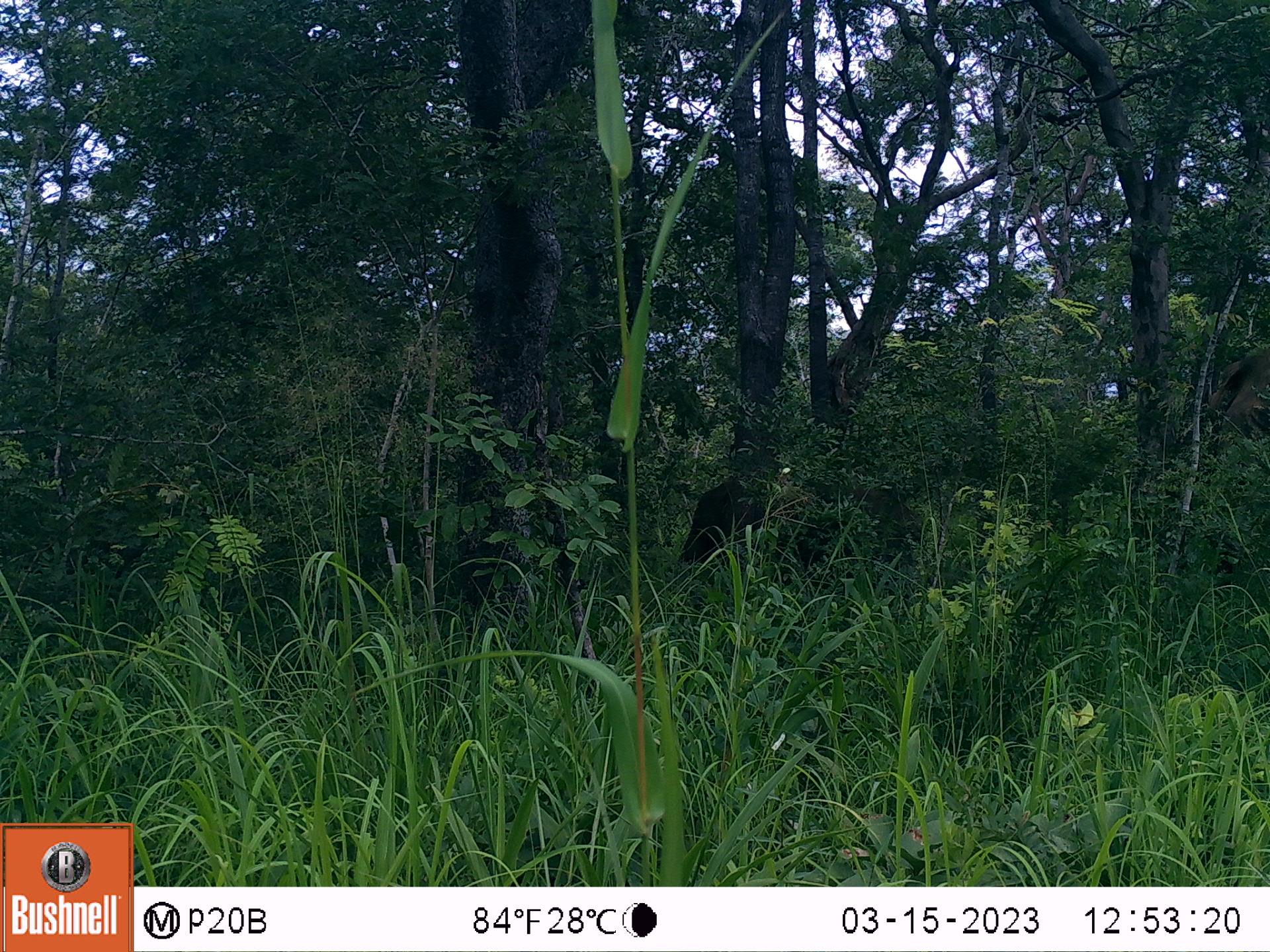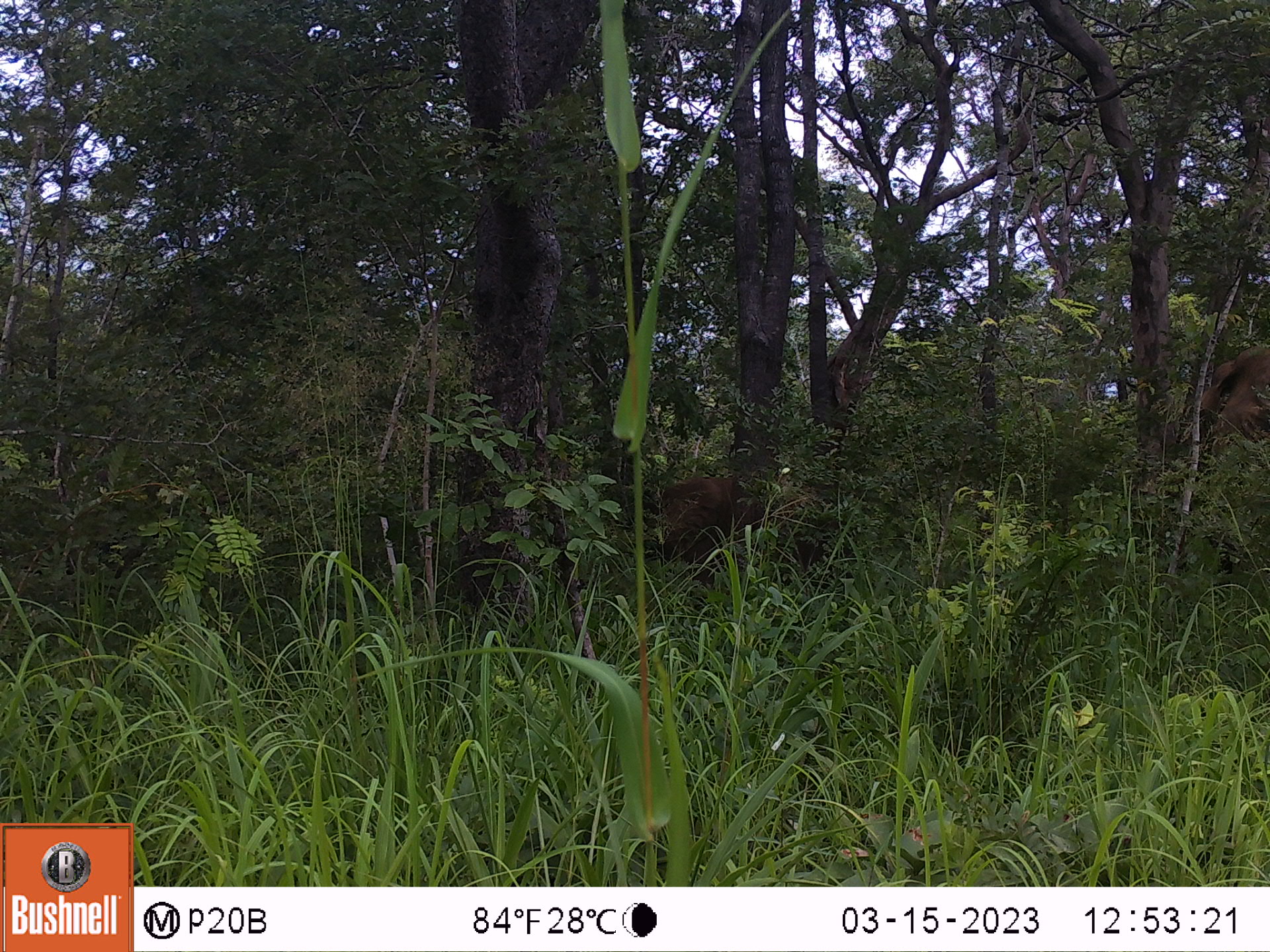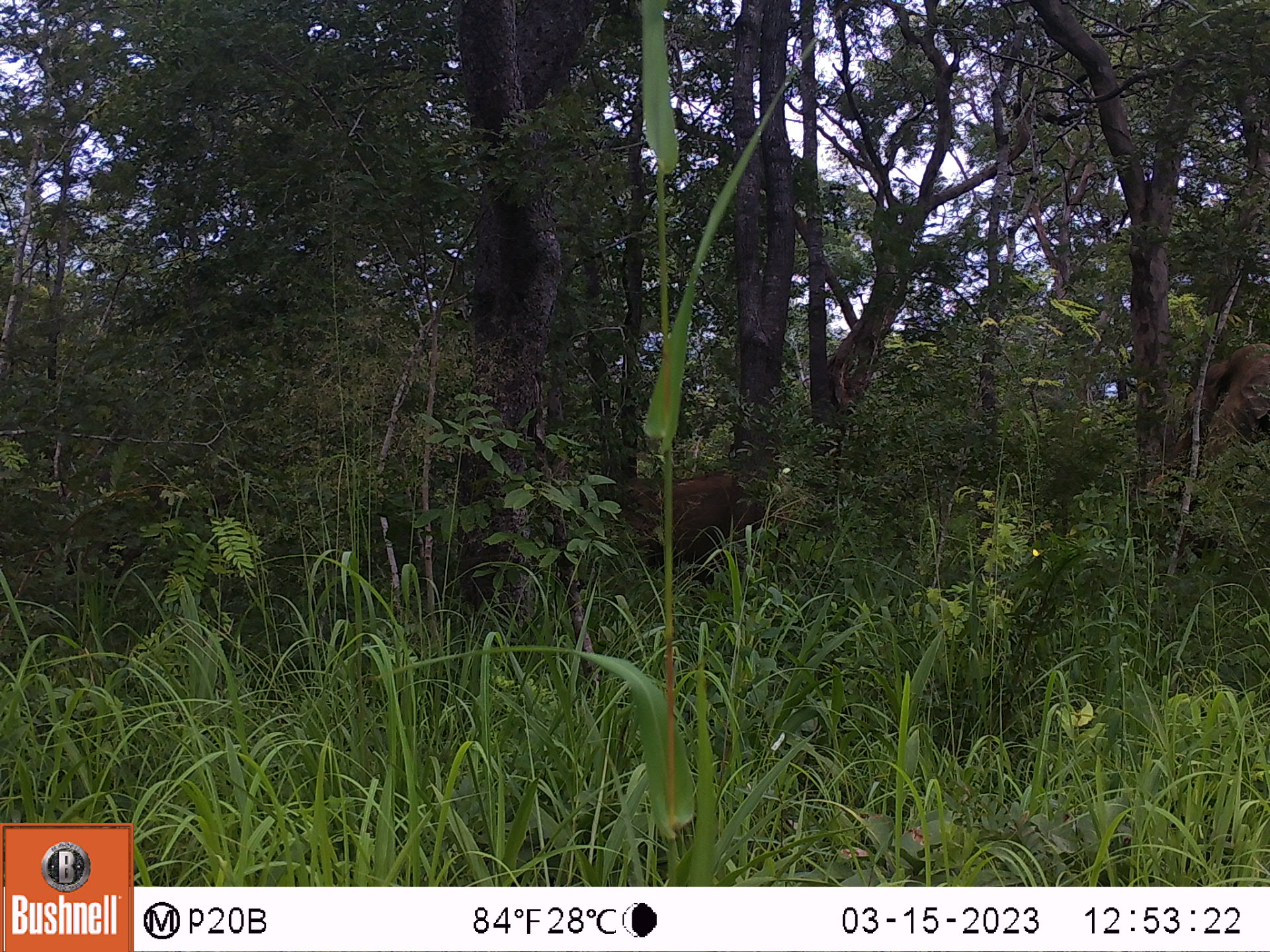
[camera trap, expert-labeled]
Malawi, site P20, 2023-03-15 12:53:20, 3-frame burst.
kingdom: Animalia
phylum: Chordata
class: Mammalia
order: Proboscidea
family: Elephantidae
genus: Loxodonta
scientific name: Loxodonta africana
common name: african savanna elephant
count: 1